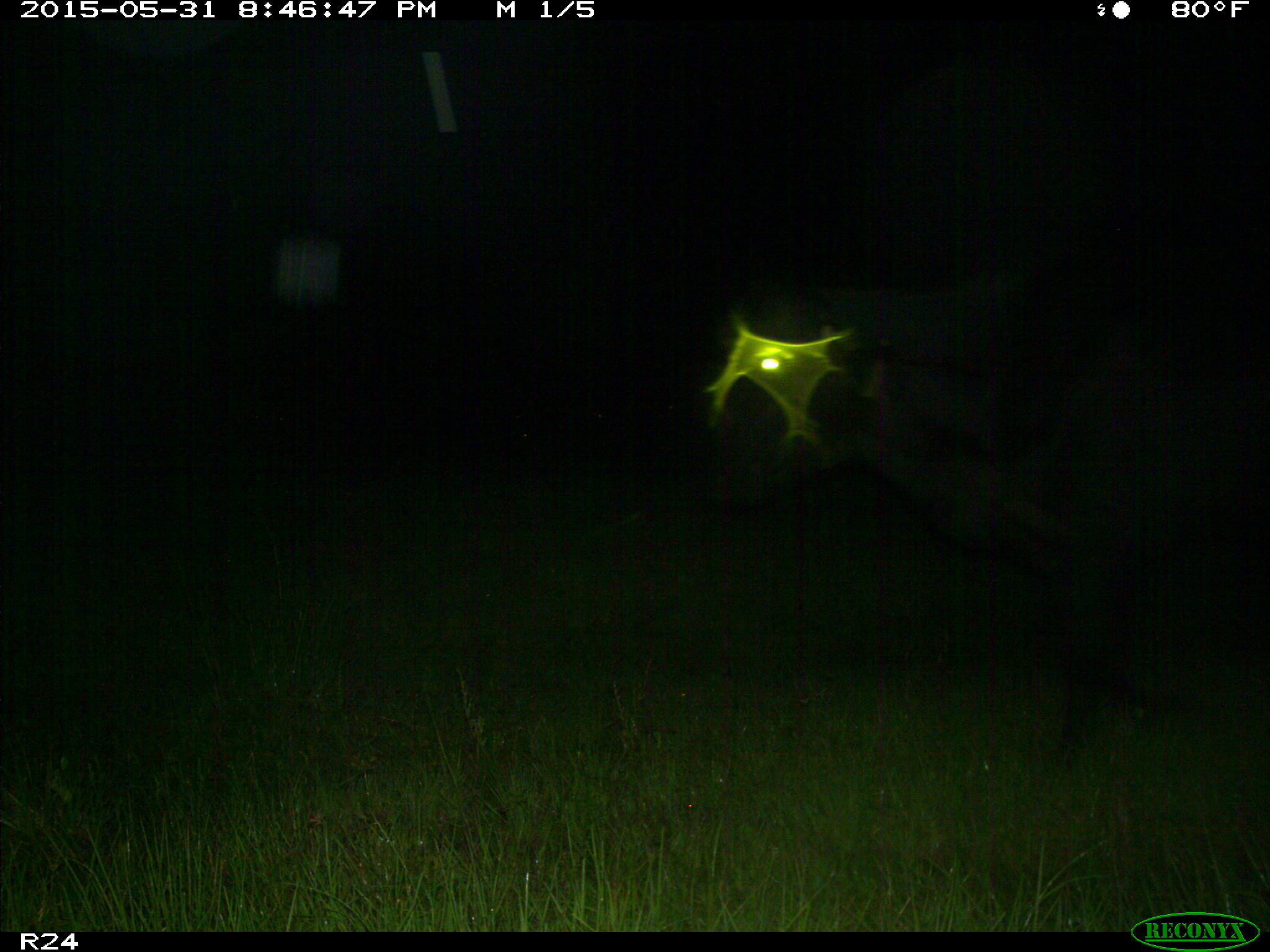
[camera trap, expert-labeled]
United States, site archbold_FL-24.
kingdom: Animalia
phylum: Chordata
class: Mammalia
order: Artiodactyla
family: Bovidae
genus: Bos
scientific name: Bos taurus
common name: domestic cow